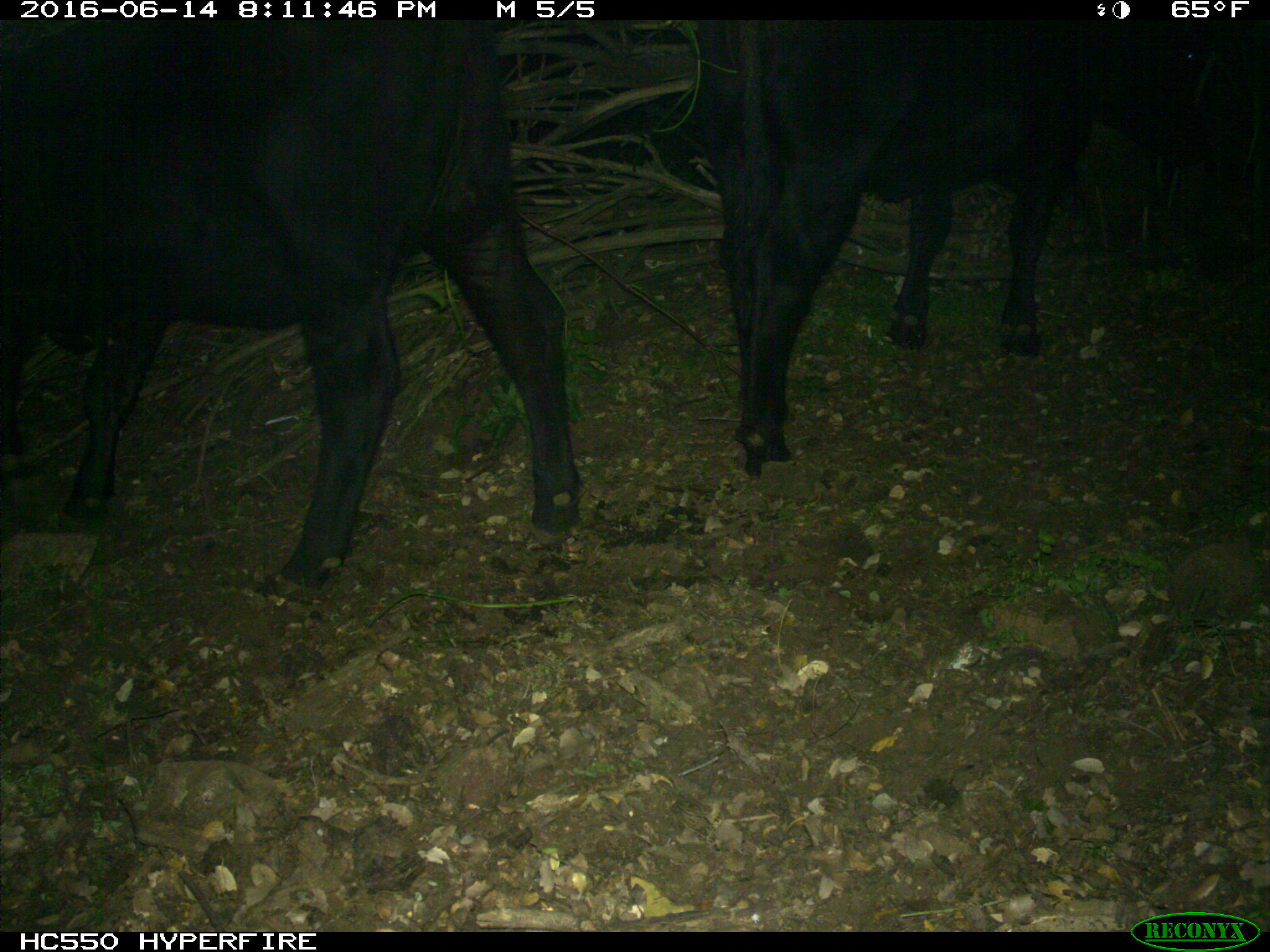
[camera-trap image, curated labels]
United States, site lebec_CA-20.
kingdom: Animalia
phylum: Chordata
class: Mammalia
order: Artiodactyla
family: Bovidae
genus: Bos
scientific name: Bos taurus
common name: domestic cow